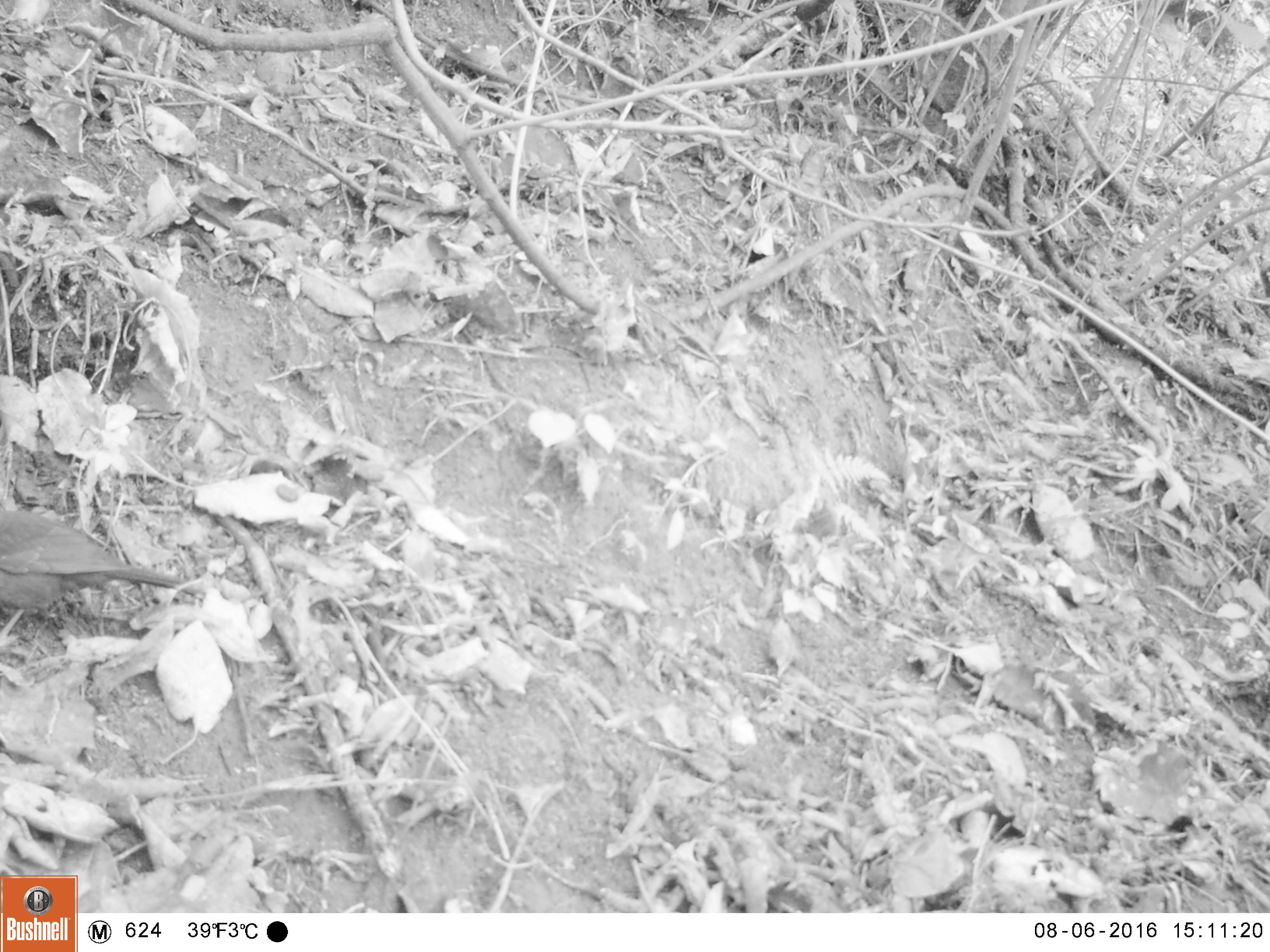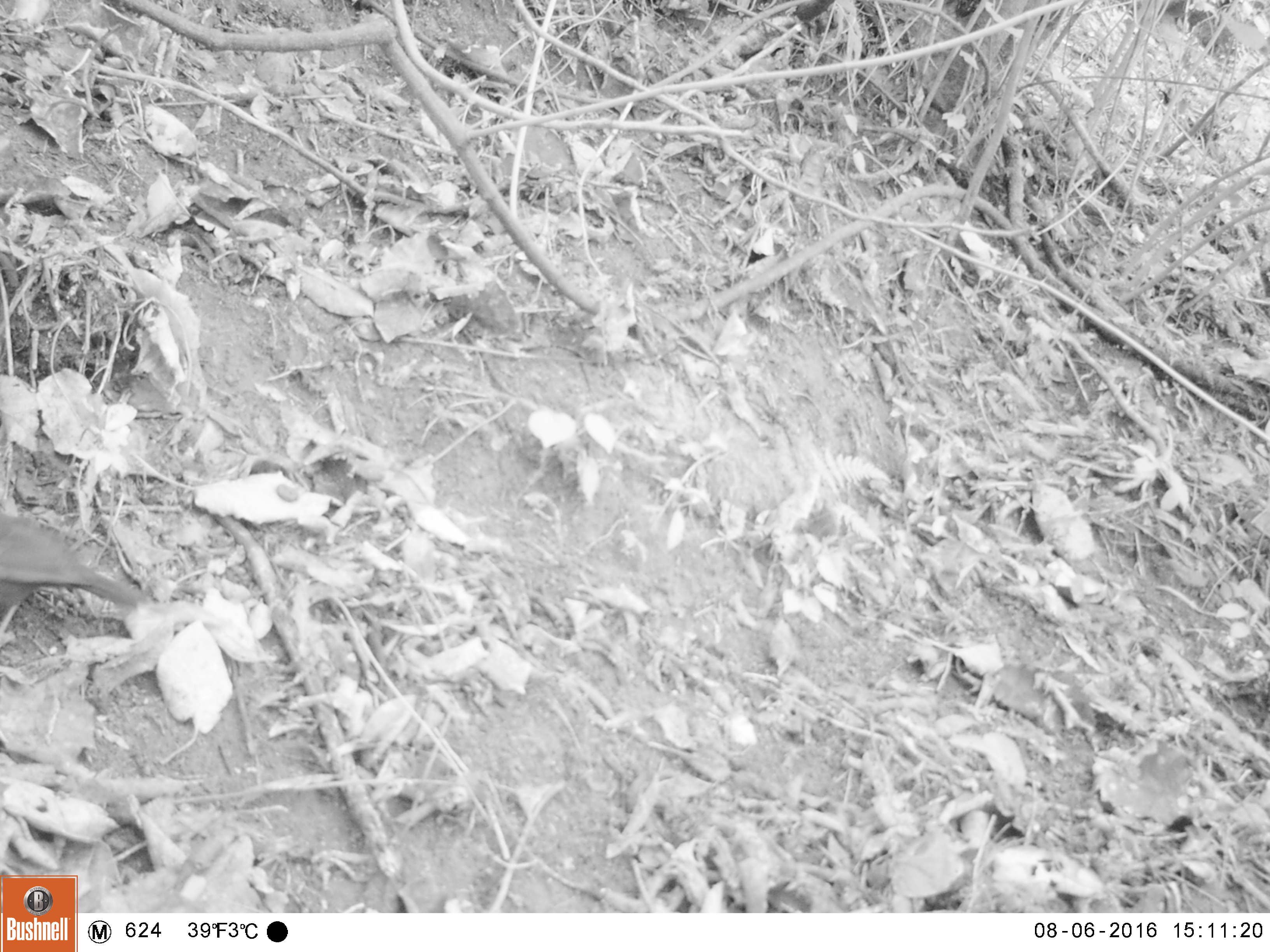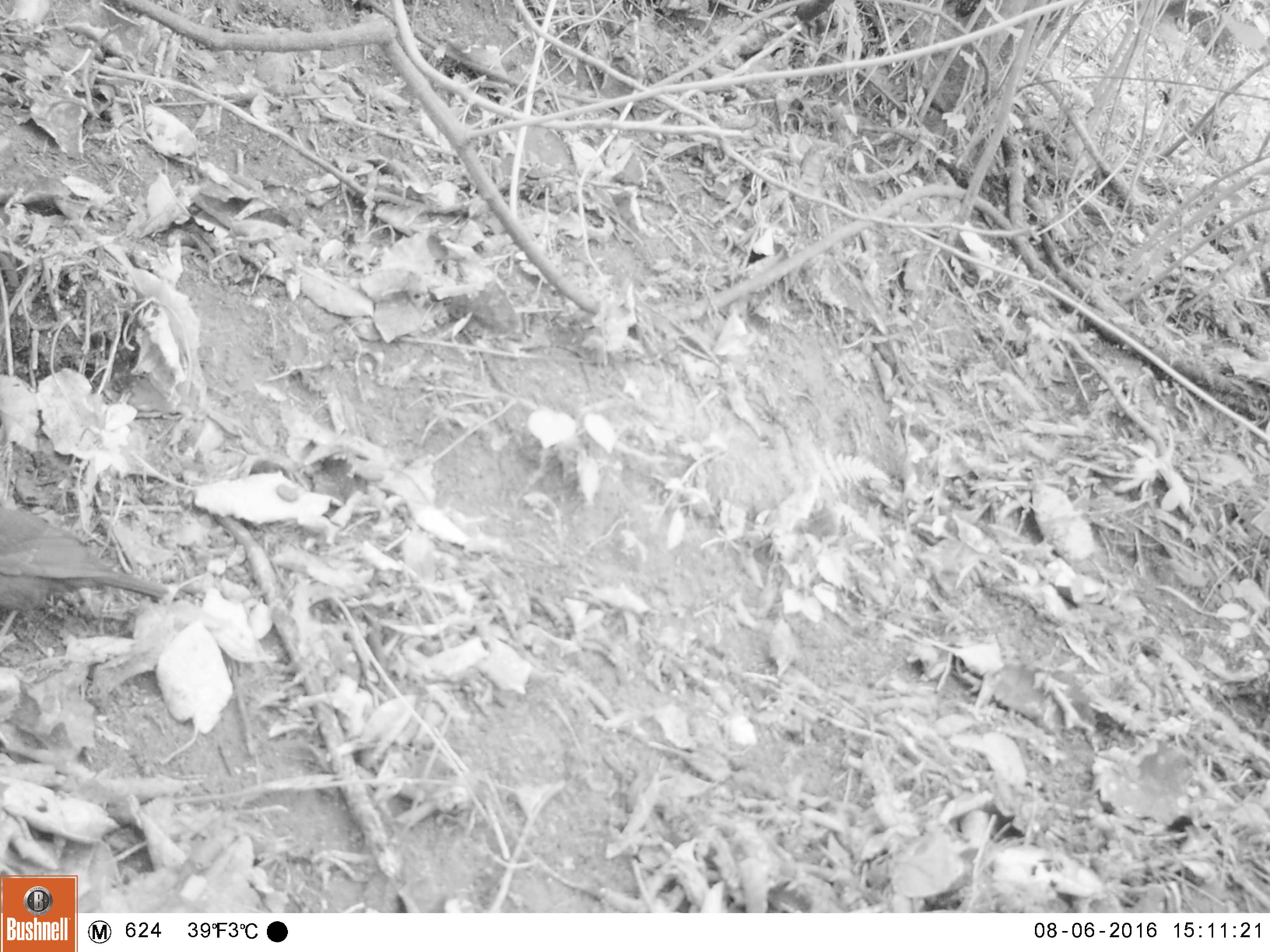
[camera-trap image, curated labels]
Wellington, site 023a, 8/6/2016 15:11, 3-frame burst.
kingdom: Animalia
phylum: Chordata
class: Aves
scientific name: Aves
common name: bird